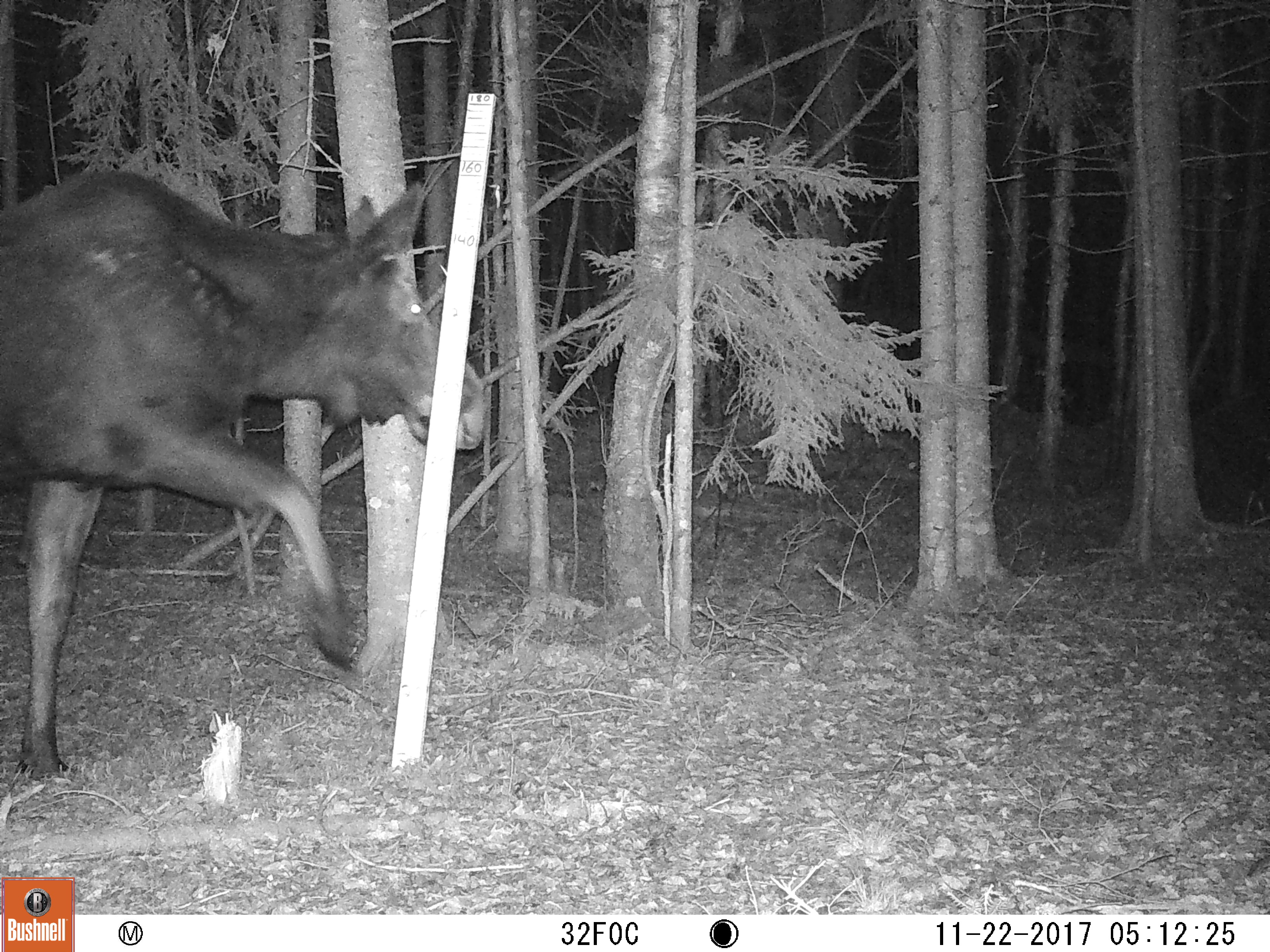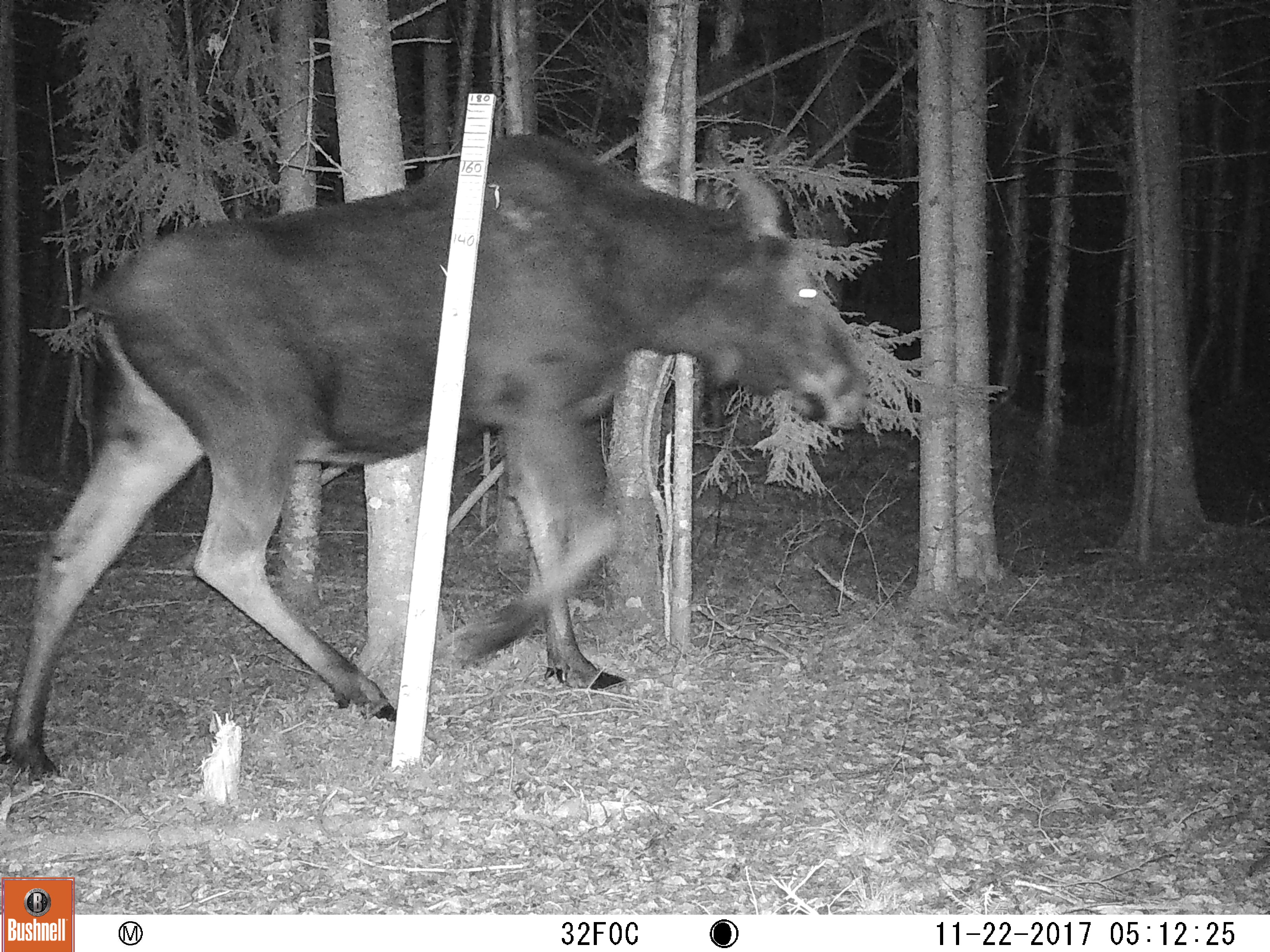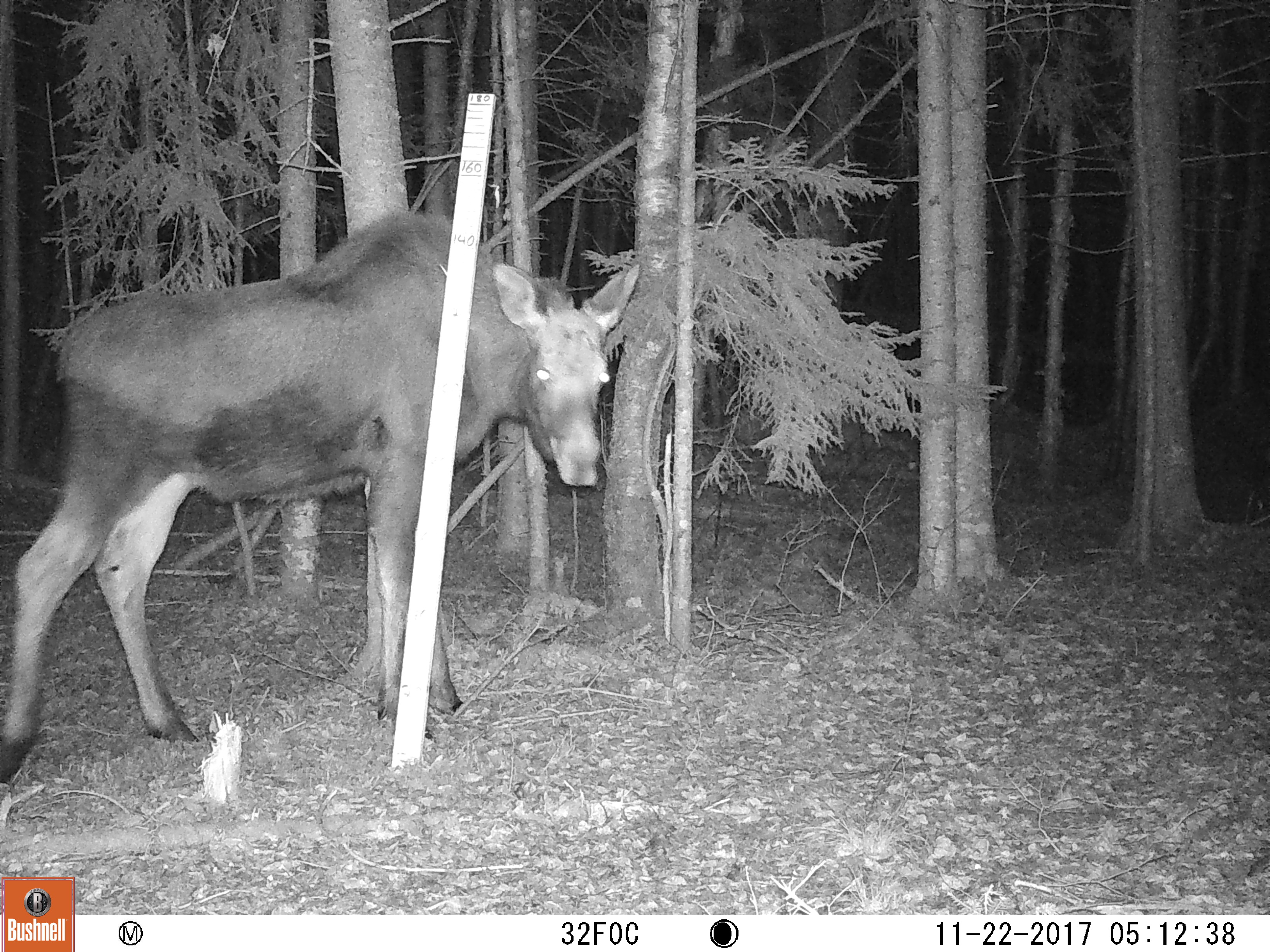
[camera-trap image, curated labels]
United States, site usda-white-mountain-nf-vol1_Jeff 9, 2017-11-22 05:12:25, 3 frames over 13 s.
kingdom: Animalia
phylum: Chordata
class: Mammalia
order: Artiodactyla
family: Cervidae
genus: Alces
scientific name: Alces alces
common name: moose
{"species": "moose (Alces alces)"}